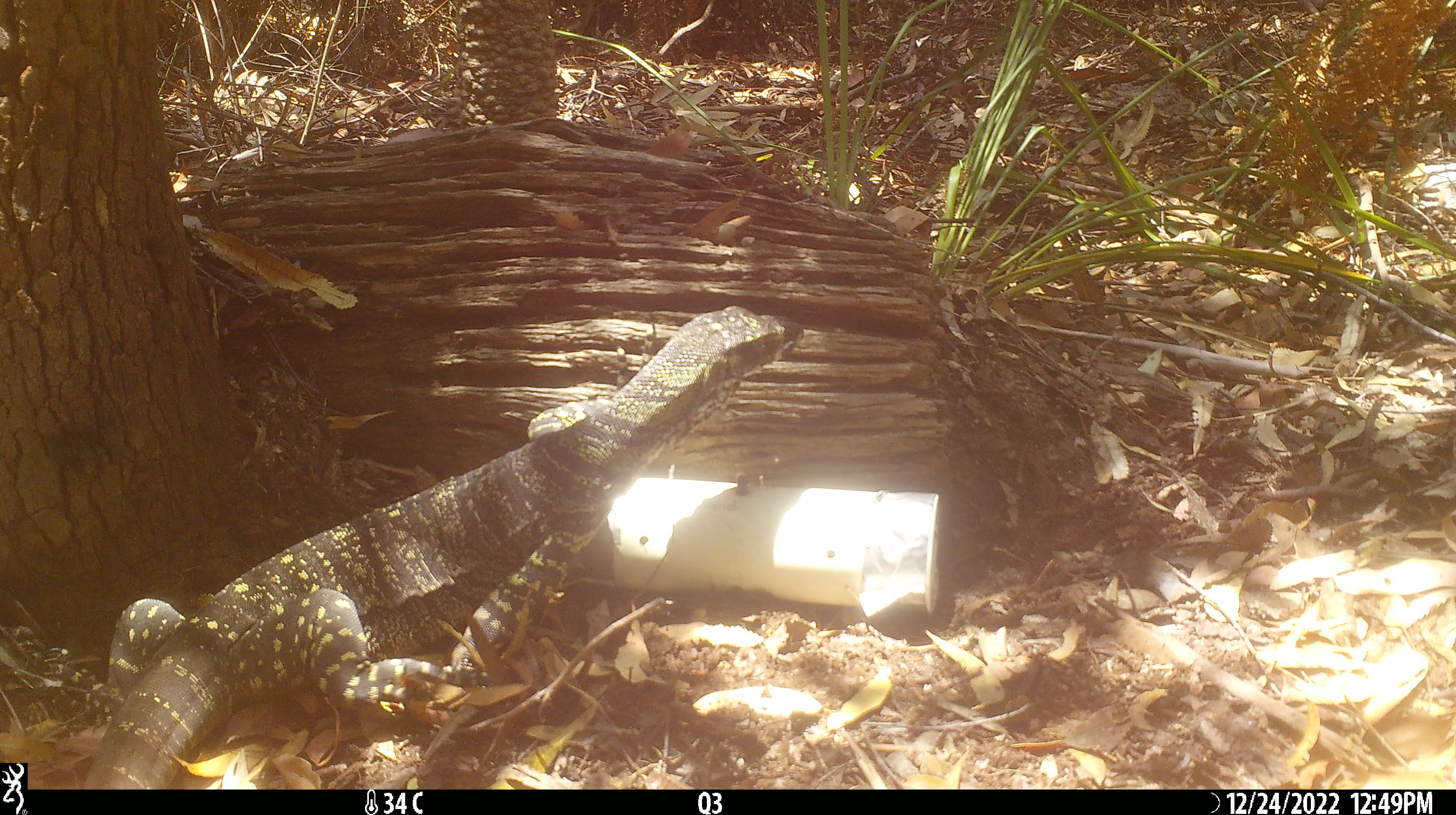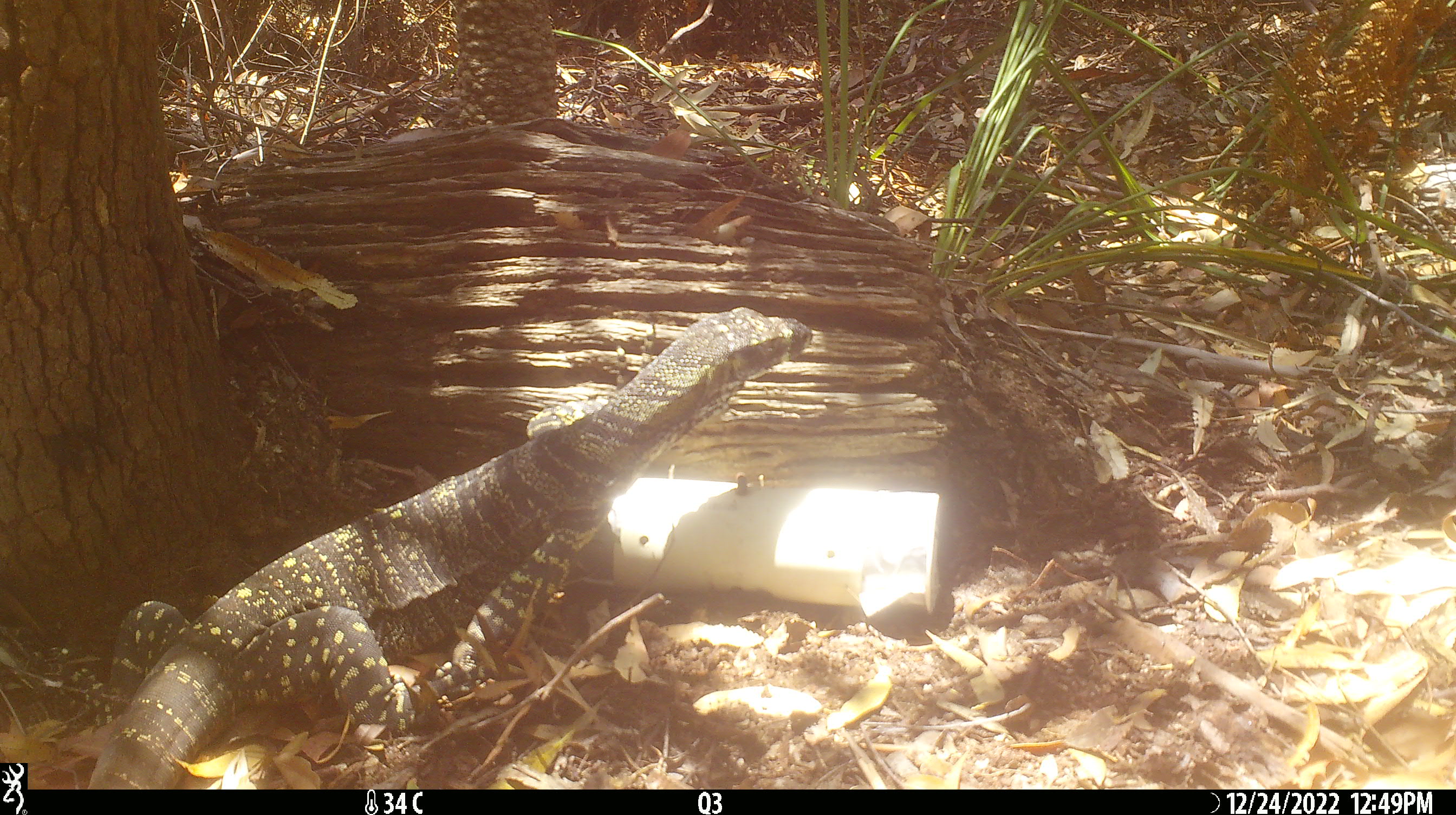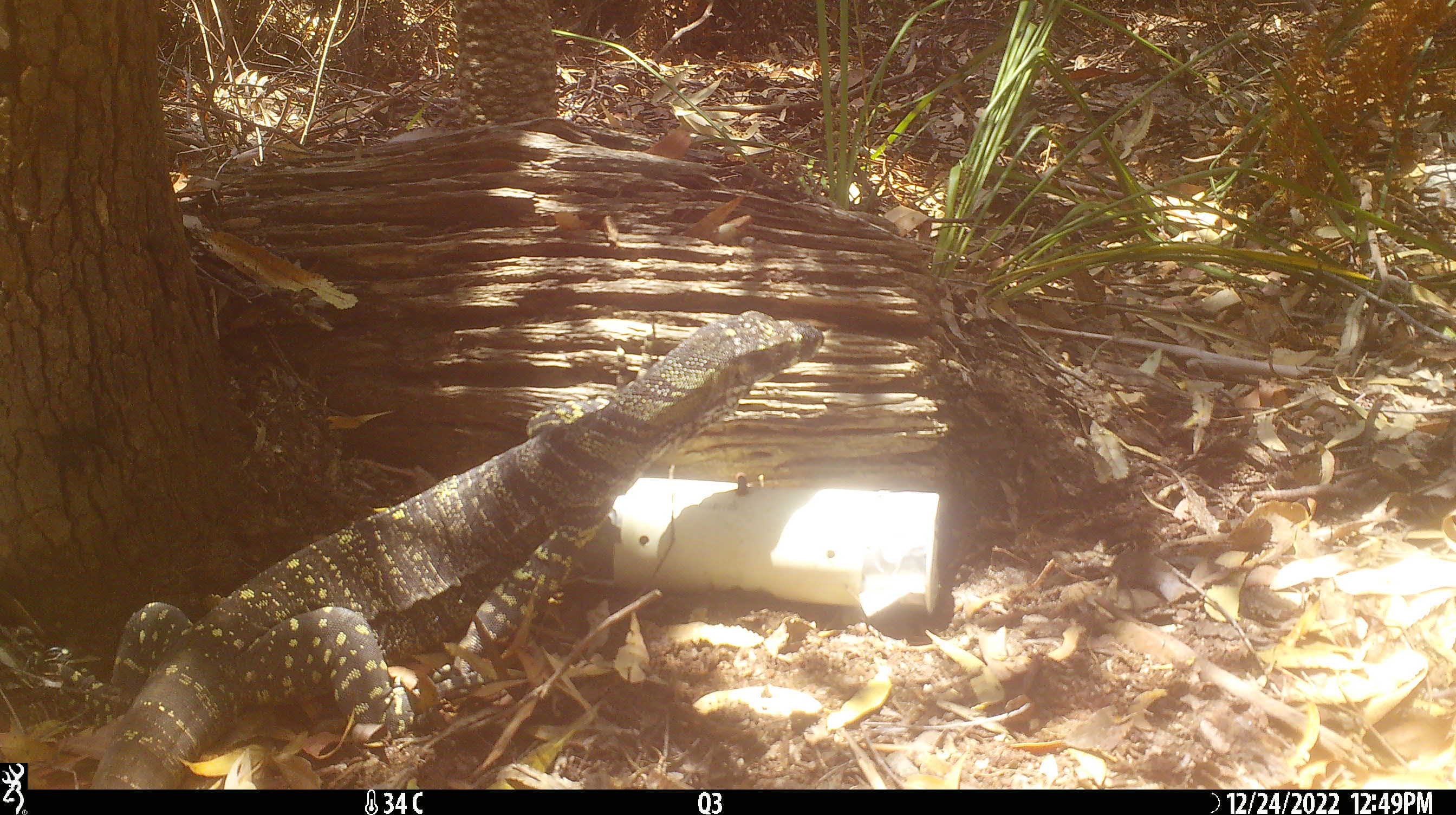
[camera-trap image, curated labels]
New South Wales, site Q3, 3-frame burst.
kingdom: Animalia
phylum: Chordata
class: Reptilia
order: Squamata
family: Varanidae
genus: Varanus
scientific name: Varanus varius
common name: lace monitor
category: goanna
Goanna (lace monitor) (Varanus varius).